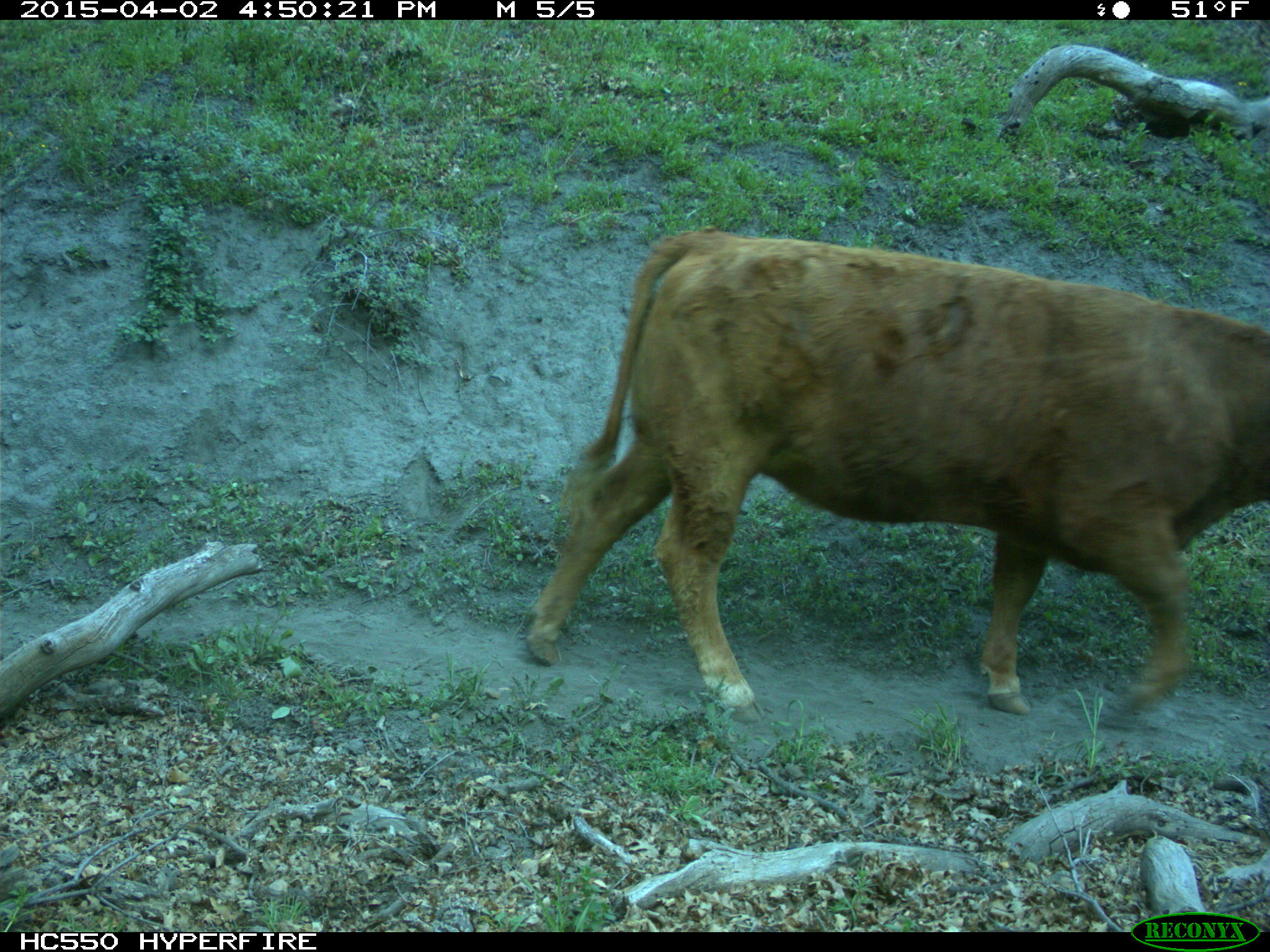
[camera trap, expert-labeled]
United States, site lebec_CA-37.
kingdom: Animalia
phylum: Chordata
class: Mammalia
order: Artiodactyla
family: Bovidae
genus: Bos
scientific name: Bos taurus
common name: domestic cow